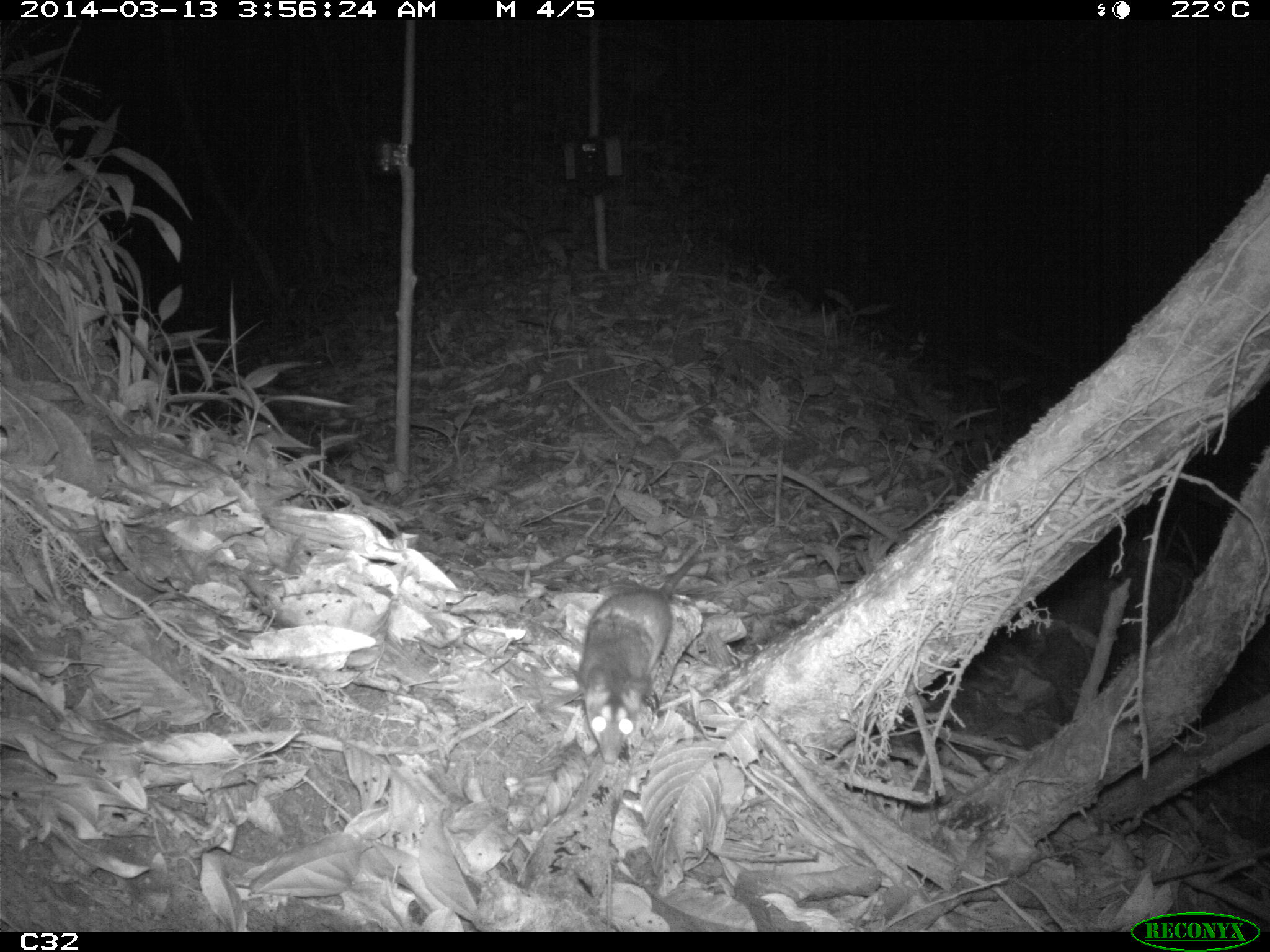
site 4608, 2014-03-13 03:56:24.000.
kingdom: Animalia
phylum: Chordata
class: Mammalia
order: Didelphimorphia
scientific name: Didelphimorphia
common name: opossum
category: unknown opossum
Unknown opossum (opossum) (Didelphimorphia), count 1, age adult, sex female.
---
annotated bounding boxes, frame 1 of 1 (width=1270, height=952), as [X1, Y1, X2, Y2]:
unknown opossum: [575, 543, 702, 764]